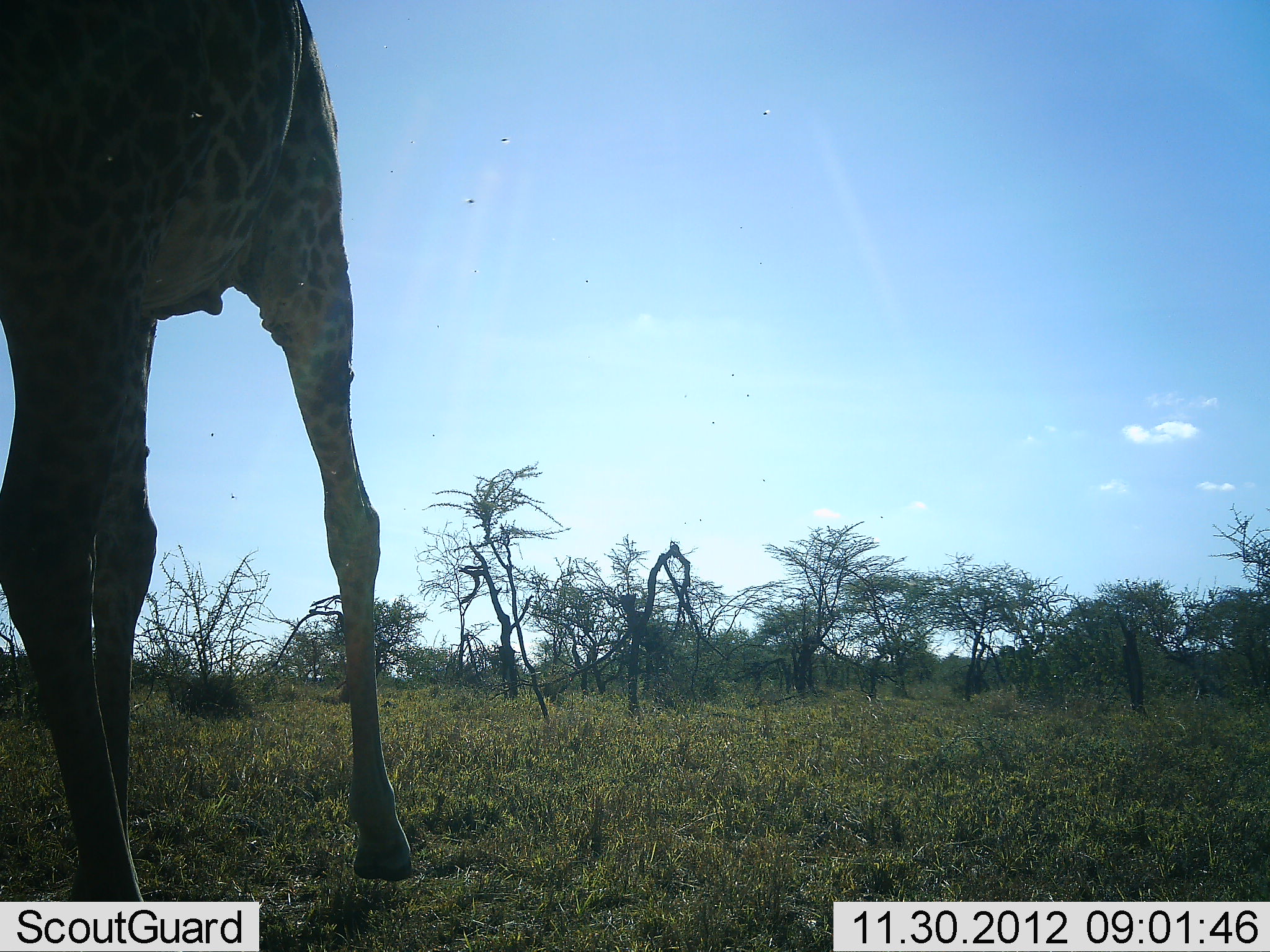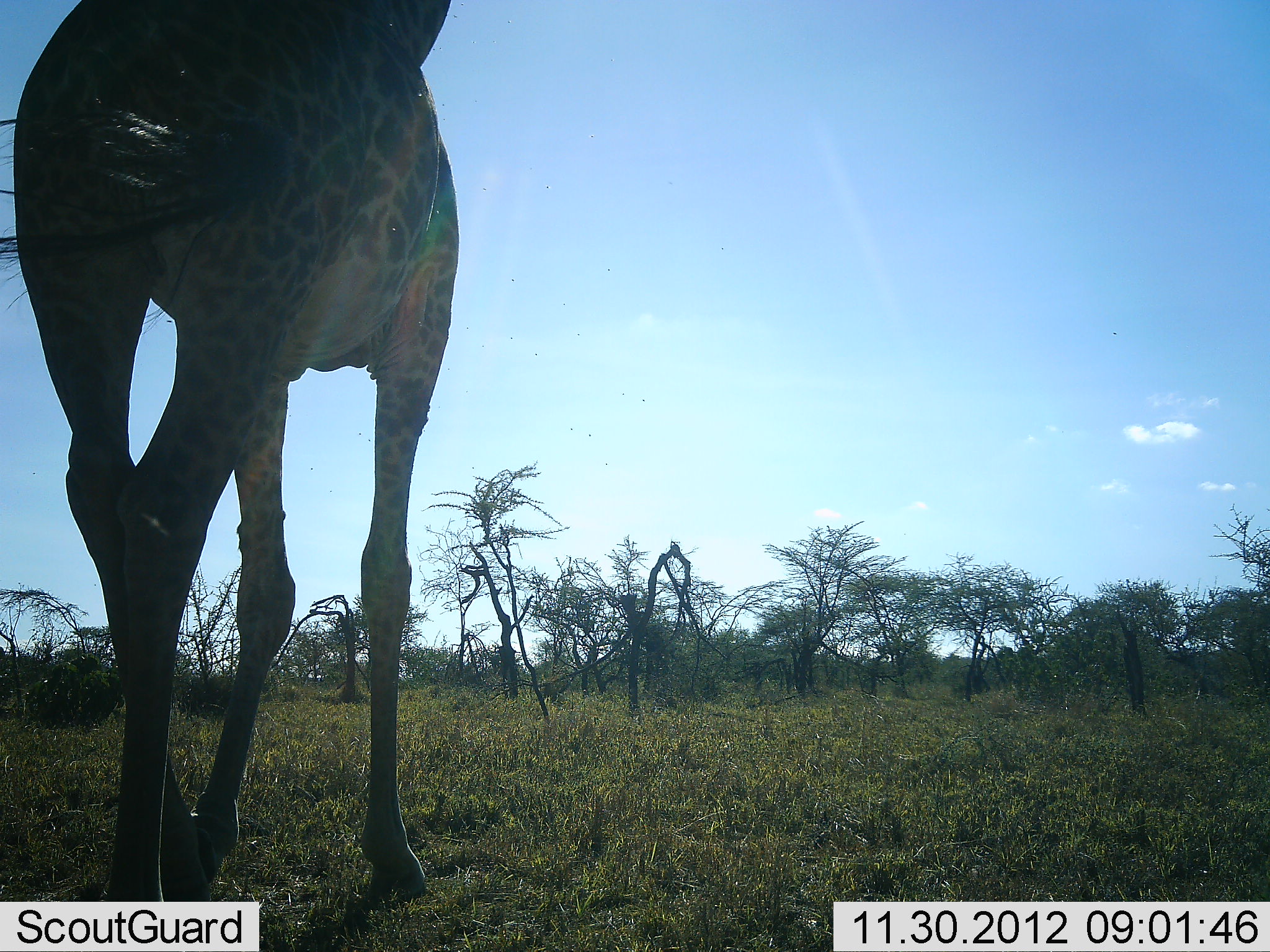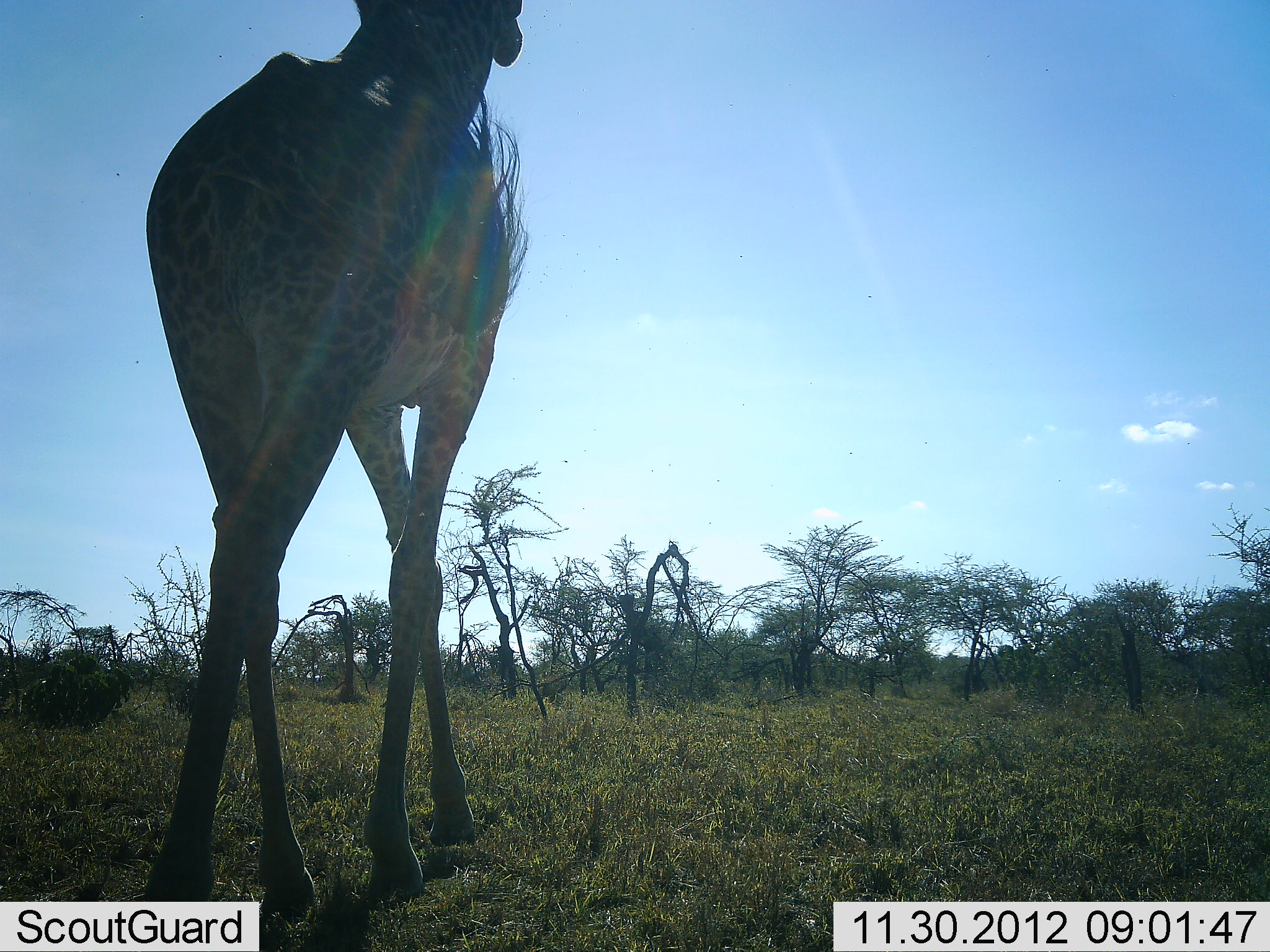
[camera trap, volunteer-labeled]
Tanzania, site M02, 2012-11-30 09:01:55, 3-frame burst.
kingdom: Animalia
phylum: Chordata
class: Mammalia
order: Artiodactyla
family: Giraffidae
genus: Giraffa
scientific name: Giraffa camelopardalis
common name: giraffe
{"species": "giraffe (Giraffa camelopardalis)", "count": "1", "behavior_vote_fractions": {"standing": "30%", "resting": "0%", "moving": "70%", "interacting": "0%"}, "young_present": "0%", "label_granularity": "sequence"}